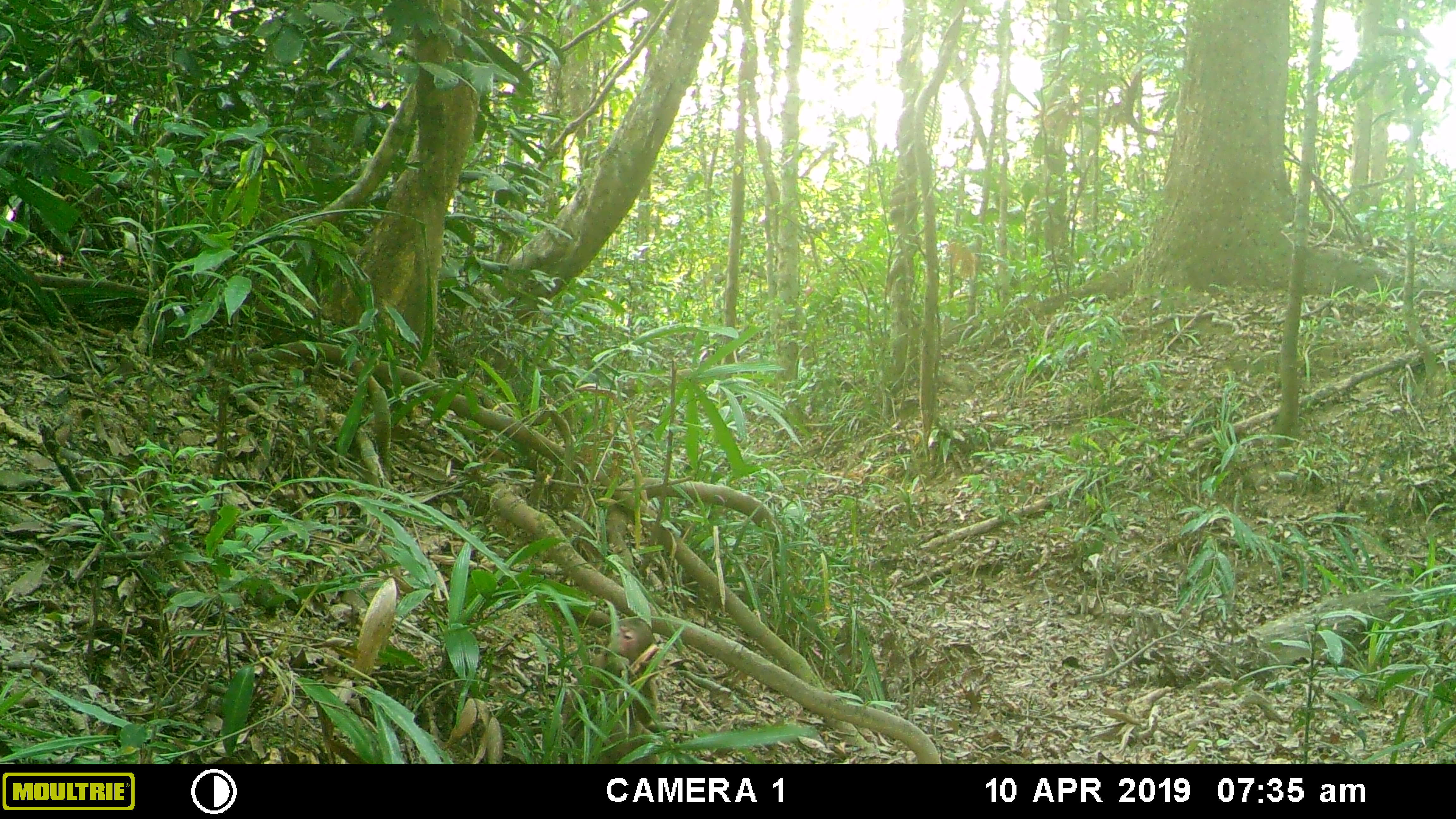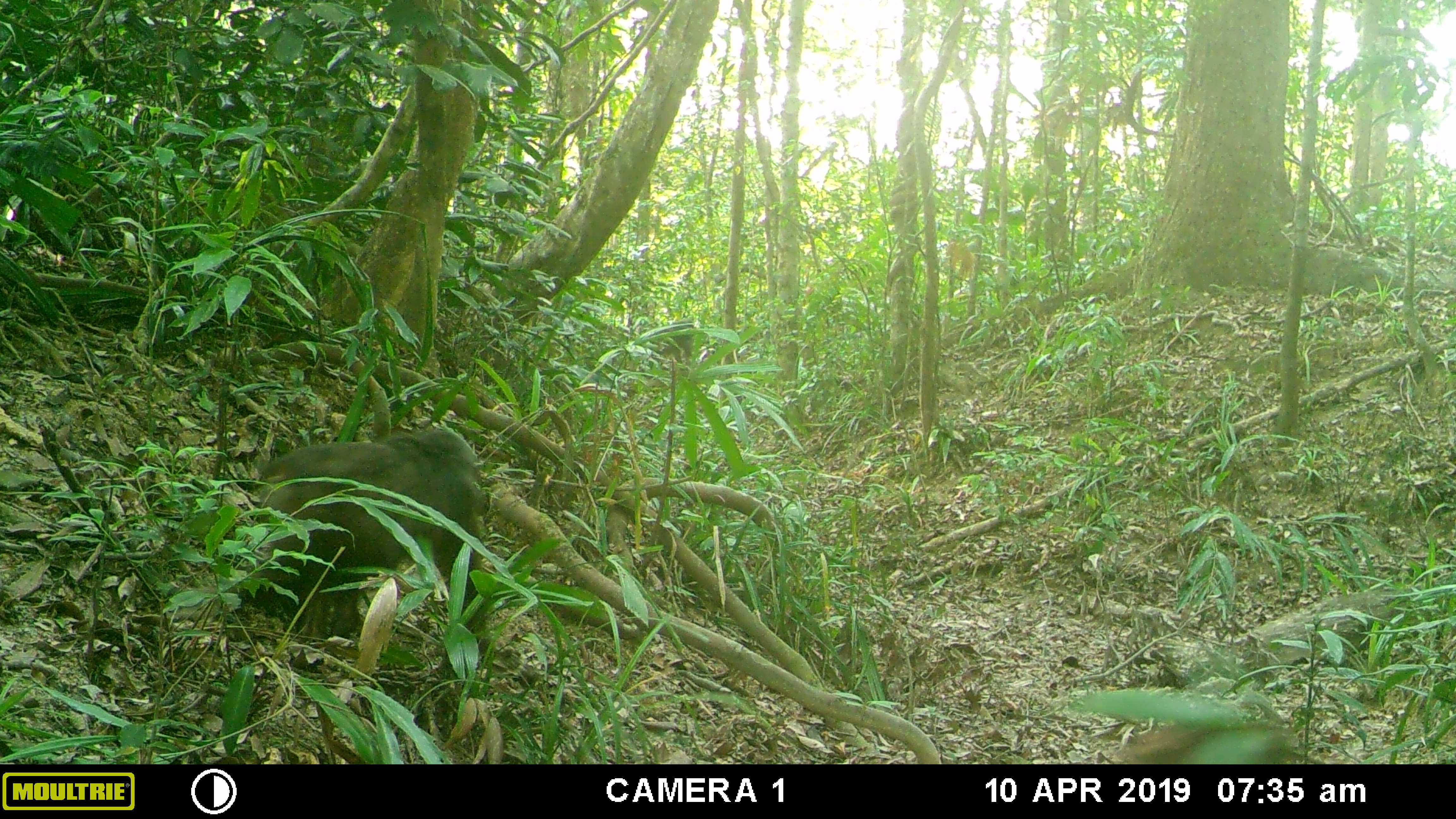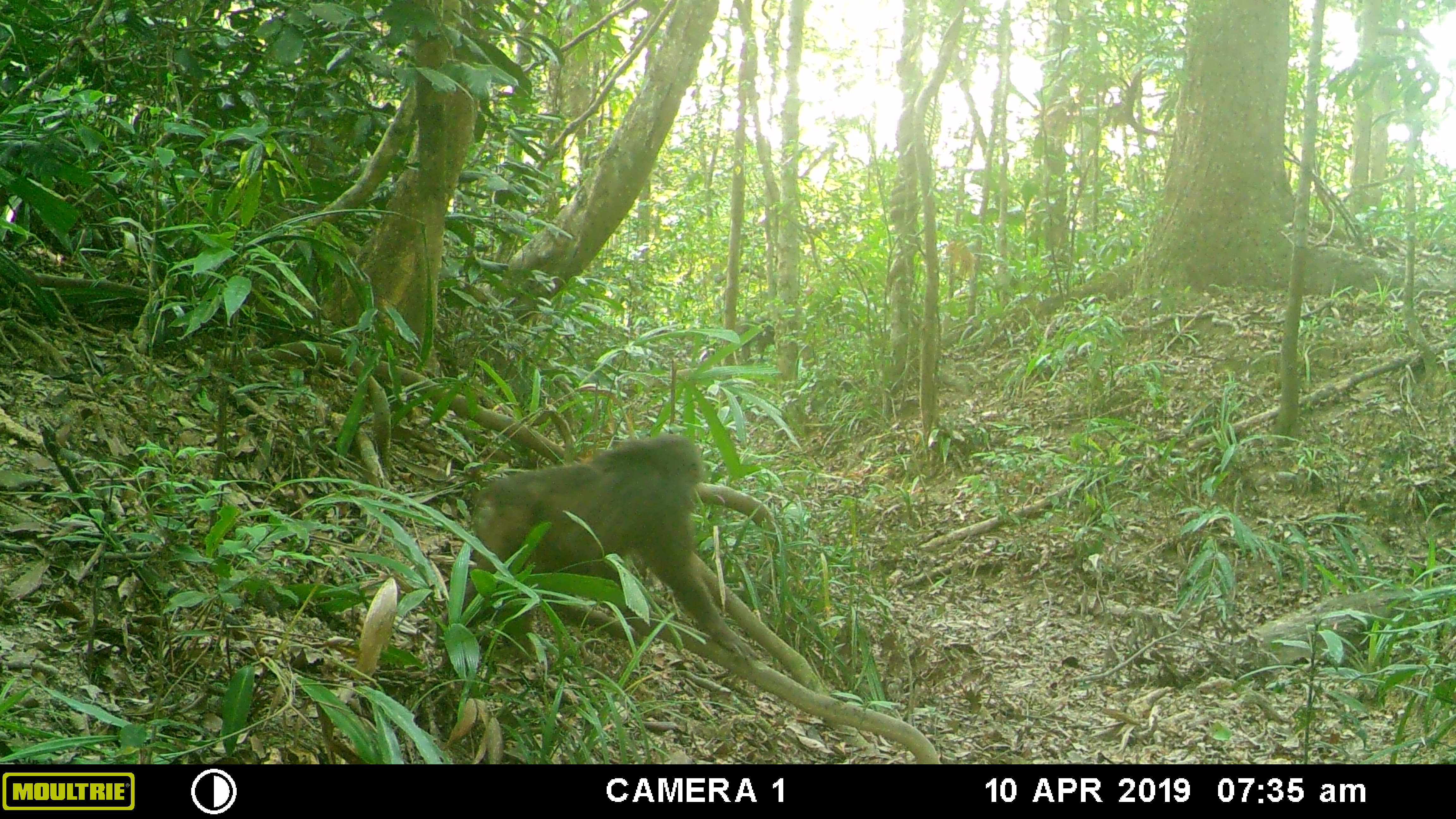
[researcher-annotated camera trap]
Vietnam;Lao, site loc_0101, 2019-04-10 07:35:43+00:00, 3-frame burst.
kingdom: Animalia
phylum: Chordata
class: Mammalia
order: Primates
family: Cercopithecidae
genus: Macaca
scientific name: Macaca arctoides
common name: stump-tailed macaque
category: stump tailed macaque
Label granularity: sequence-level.